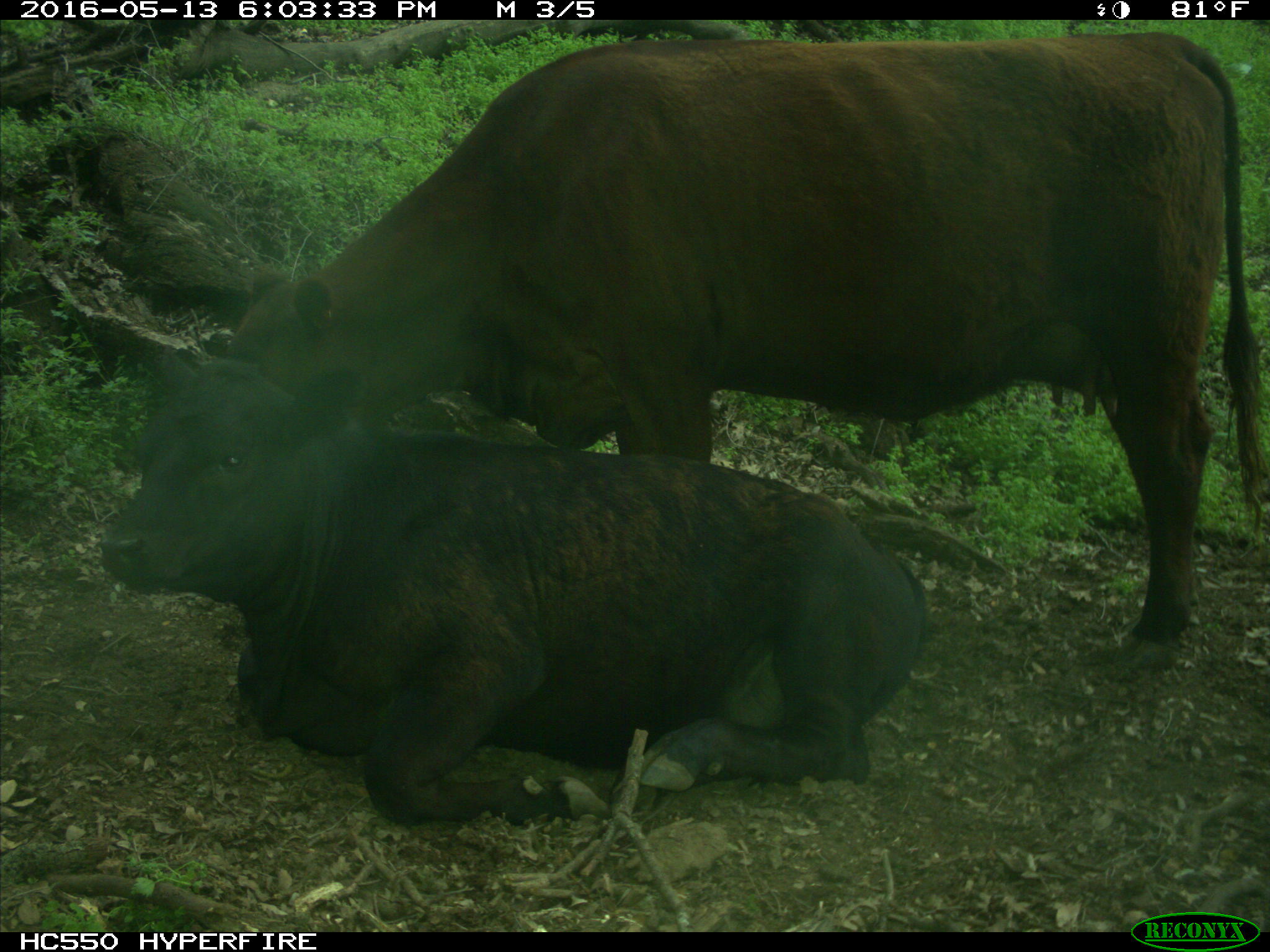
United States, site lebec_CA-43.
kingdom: Animalia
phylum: Chordata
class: Mammalia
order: Artiodactyla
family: Bovidae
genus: Bos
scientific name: Bos taurus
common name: domestic cow